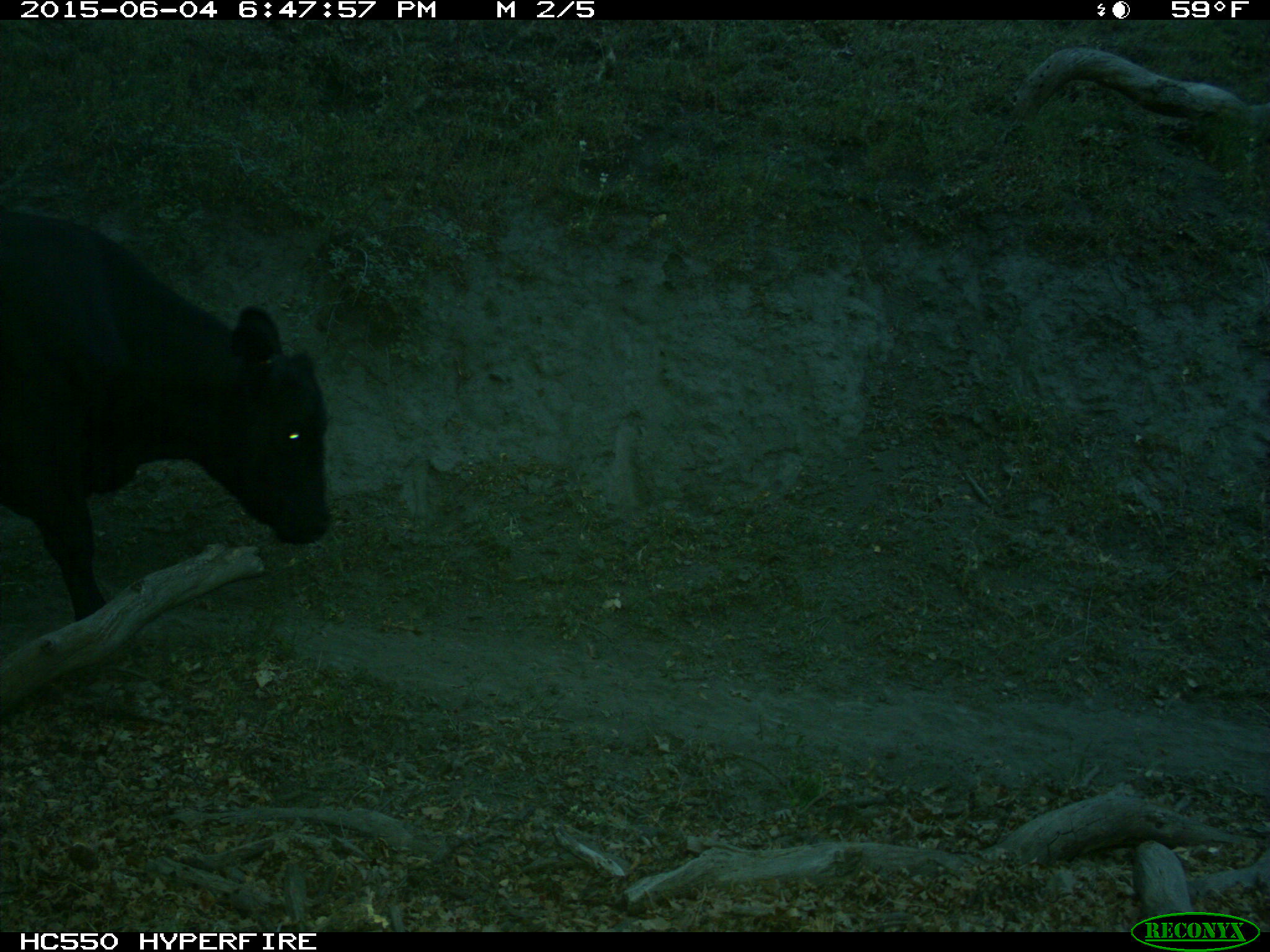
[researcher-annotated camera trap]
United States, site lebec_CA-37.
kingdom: Animalia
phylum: Chordata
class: Mammalia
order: Artiodactyla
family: Bovidae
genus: Bos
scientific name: Bos taurus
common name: domestic cow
Bos taurus (domestic cow).